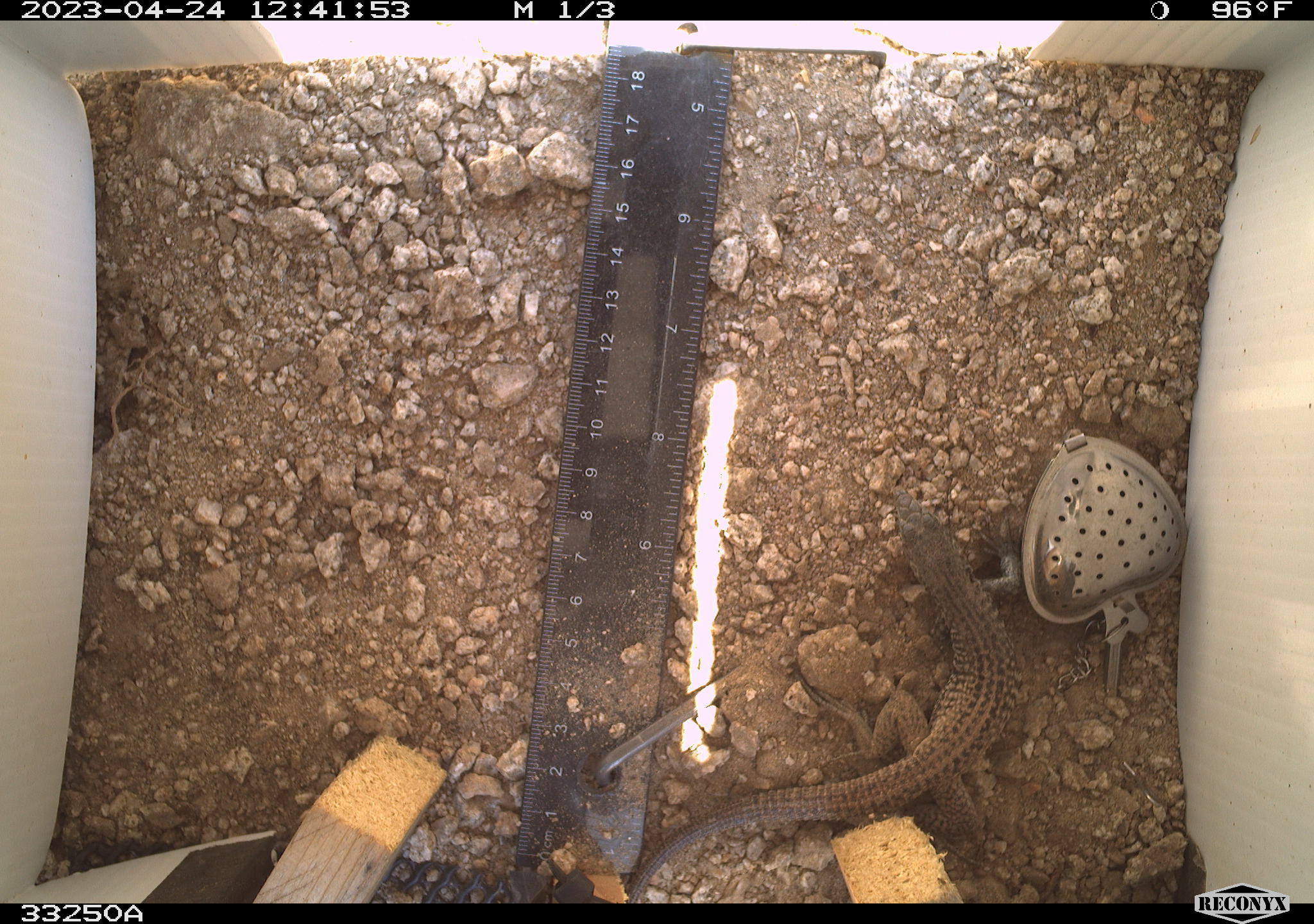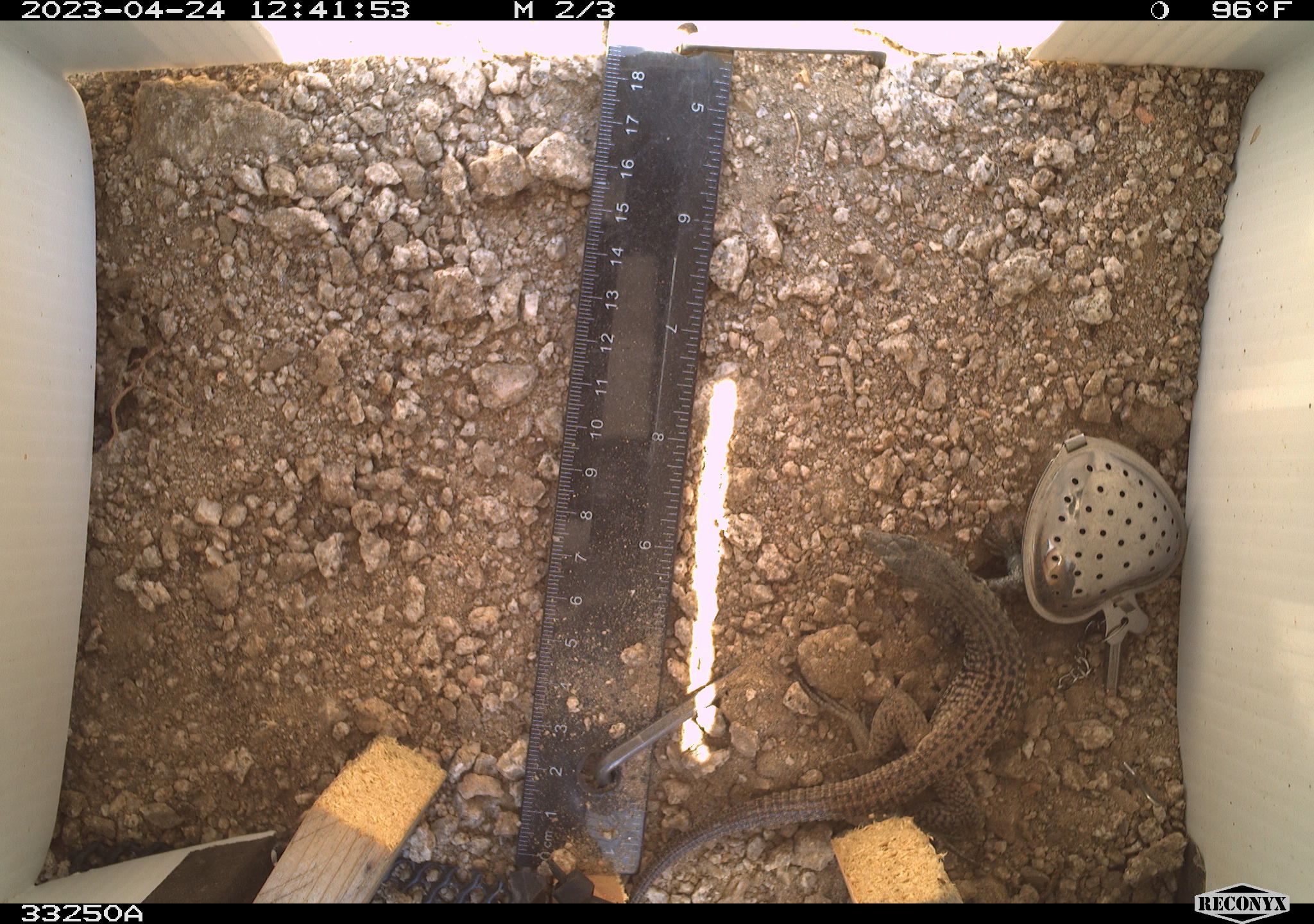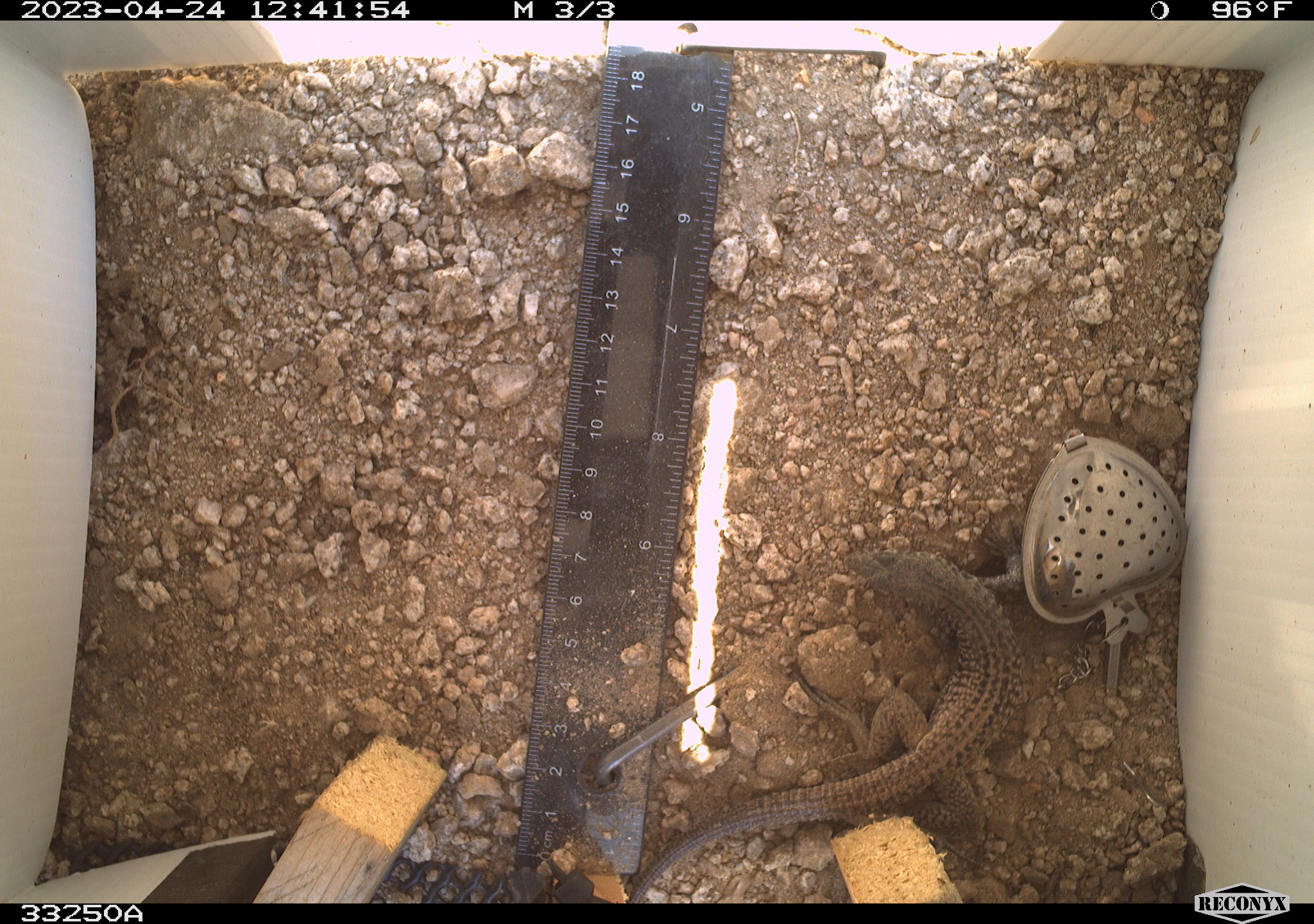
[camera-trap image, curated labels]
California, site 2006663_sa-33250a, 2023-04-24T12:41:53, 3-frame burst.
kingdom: Animalia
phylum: Chordata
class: Reptilia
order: Squamata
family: Teiidae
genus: Aspidoscelis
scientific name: Aspidoscelis tigris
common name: western whiptail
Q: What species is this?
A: Western whiptail (Aspidoscelis tigris).